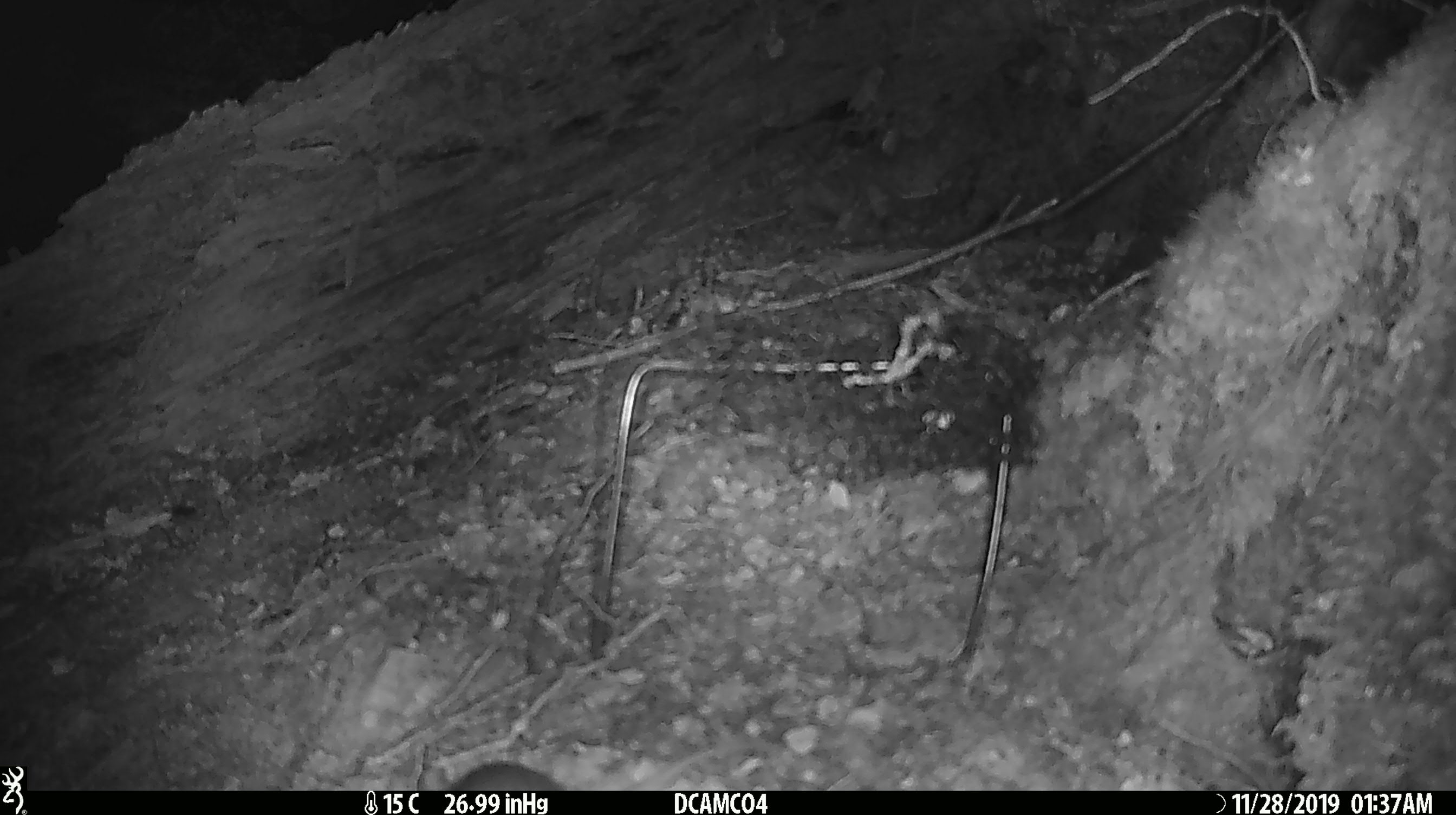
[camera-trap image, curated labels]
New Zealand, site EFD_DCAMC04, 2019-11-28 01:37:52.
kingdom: Animalia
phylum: Chordata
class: Mammalia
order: Rodentia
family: Muridae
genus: Mus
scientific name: Mus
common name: mouse